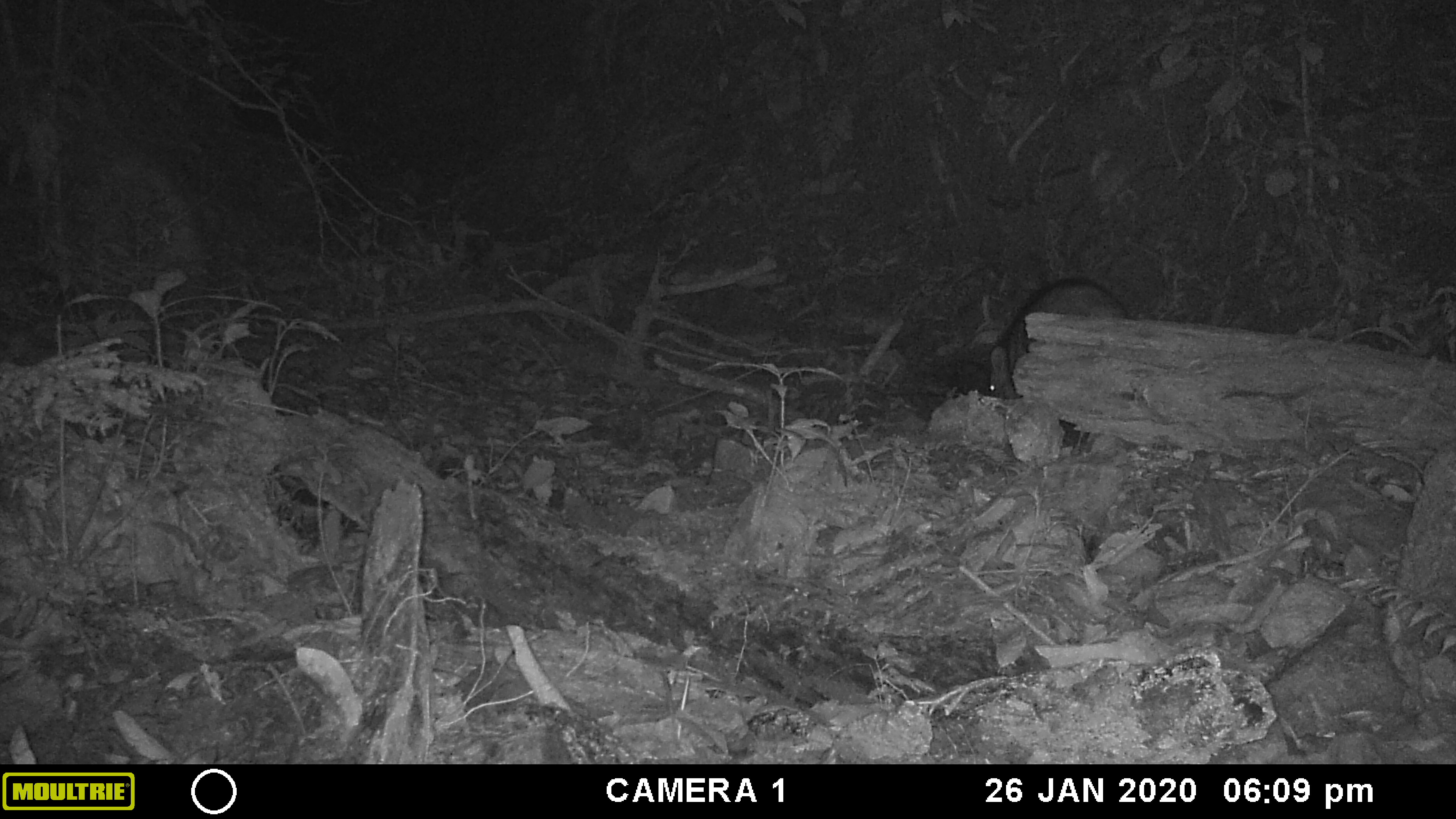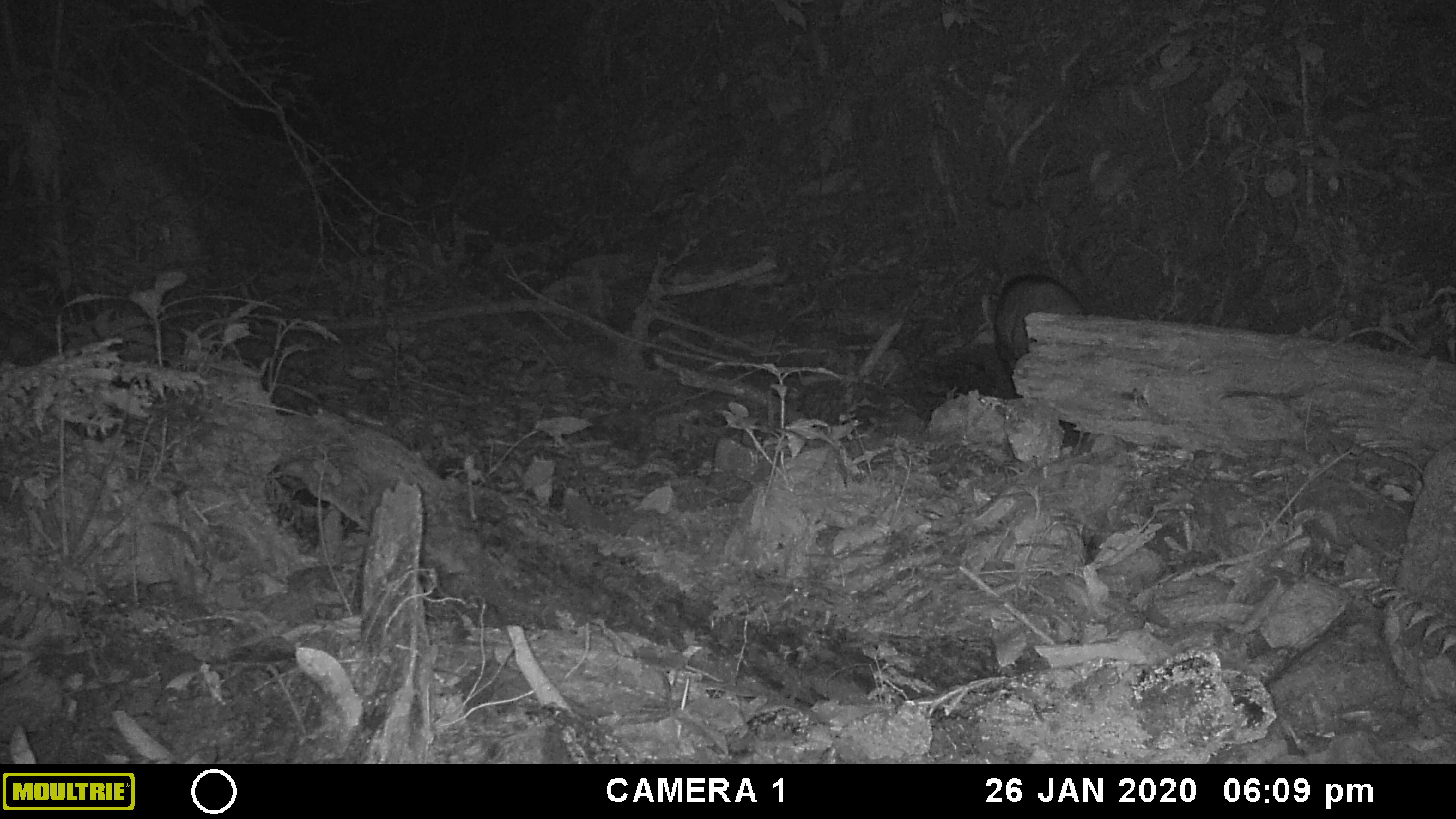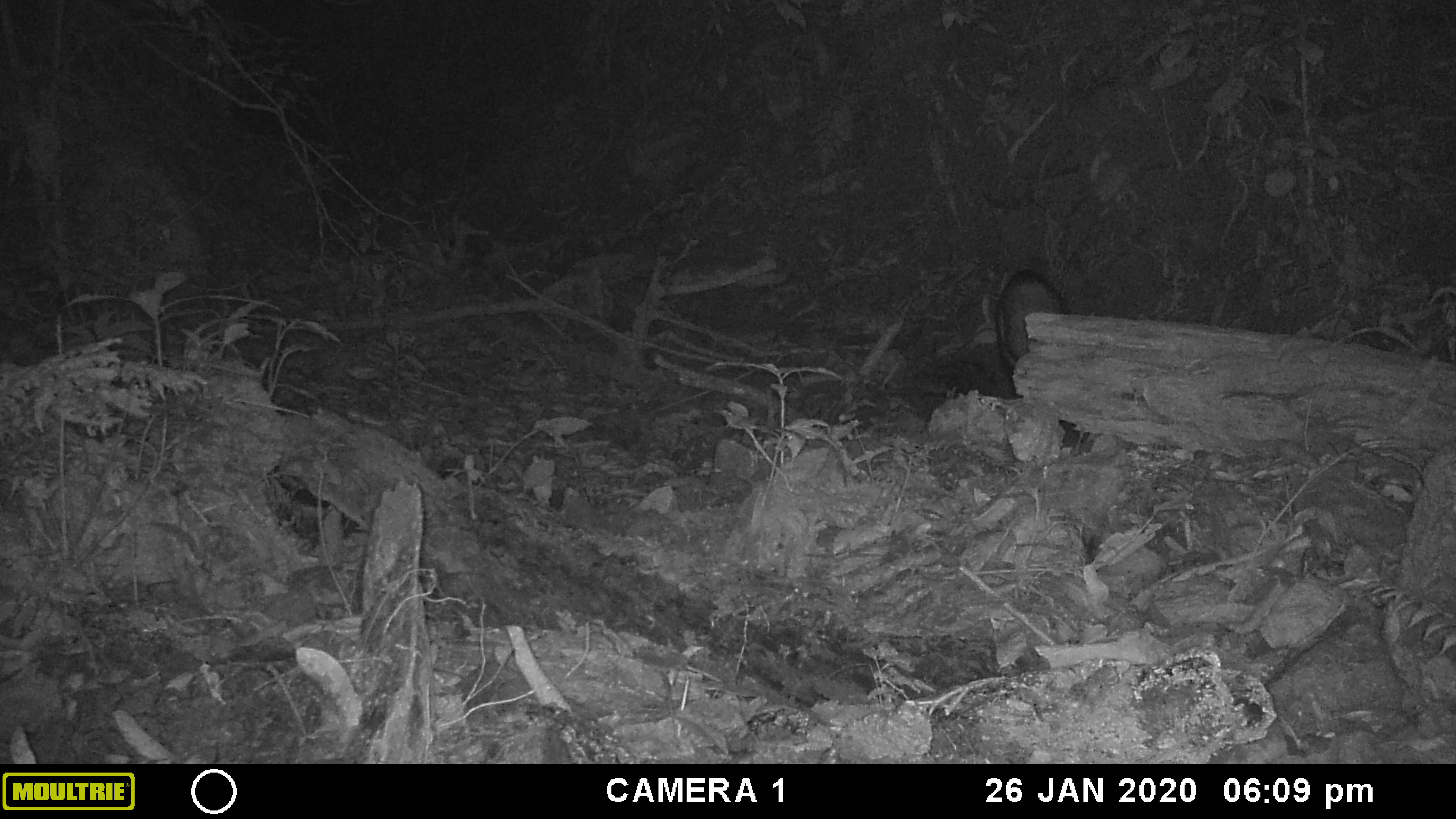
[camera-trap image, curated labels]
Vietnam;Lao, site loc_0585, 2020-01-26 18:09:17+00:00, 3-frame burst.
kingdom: Animalia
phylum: Chordata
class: Mammalia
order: Artiodactyla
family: Suidae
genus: Sus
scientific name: Sus scrofa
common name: eurasian wild pig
Eurasian wild pig (Sus scrofa). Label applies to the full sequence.